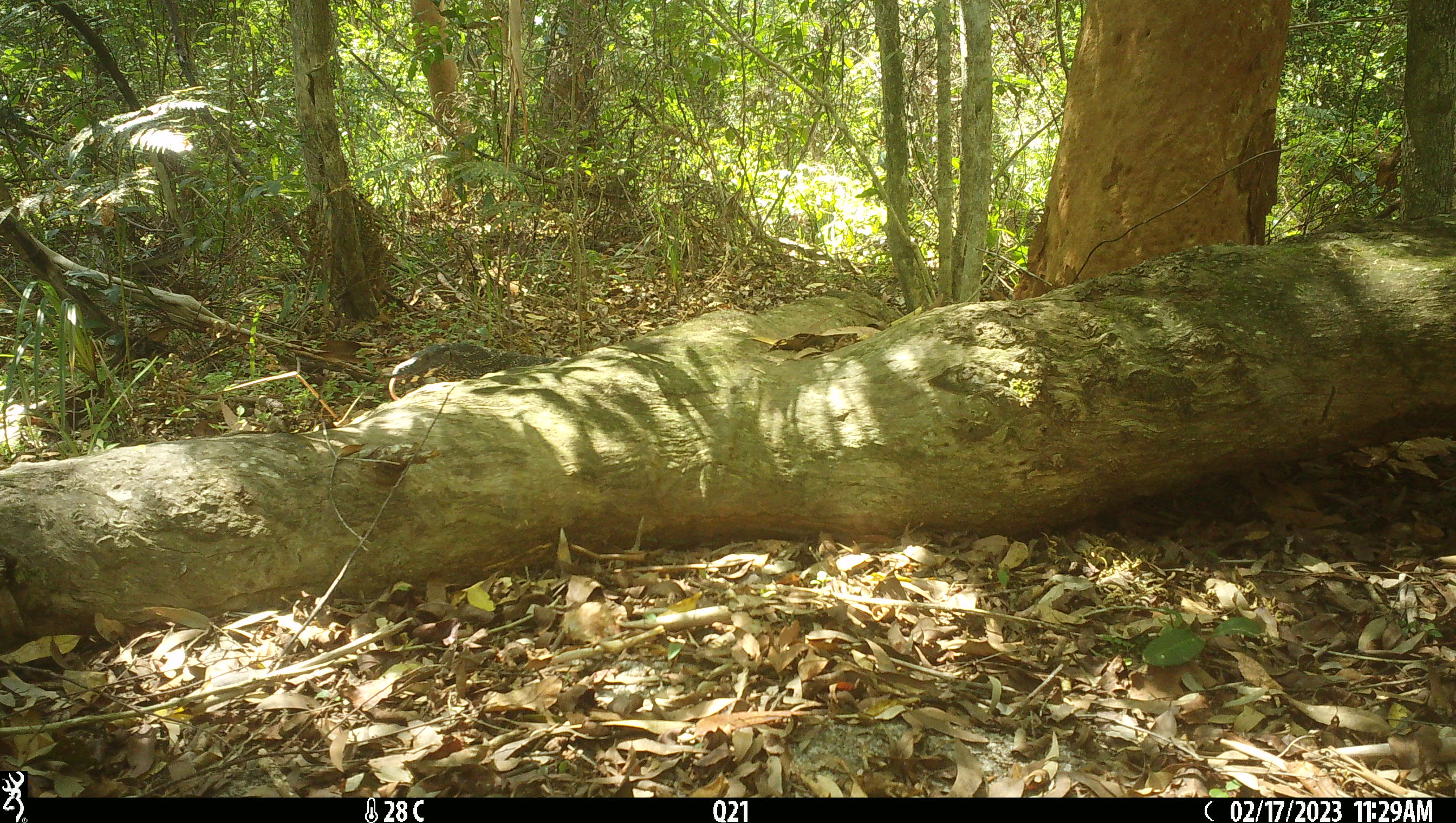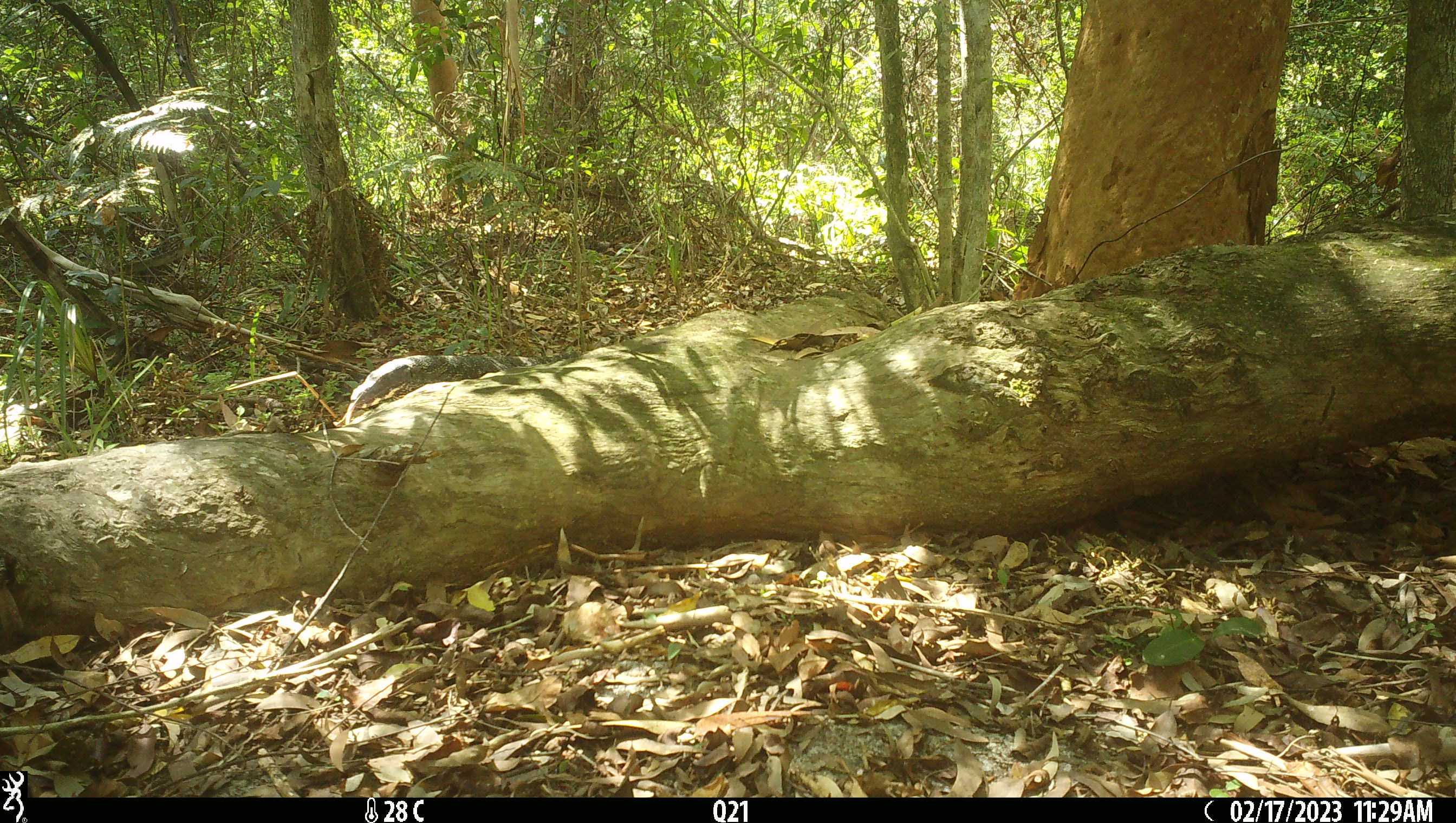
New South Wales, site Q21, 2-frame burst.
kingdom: Animalia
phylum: Chordata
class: Reptilia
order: Squamata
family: Varanidae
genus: Varanus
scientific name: Varanus varius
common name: lace monitor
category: goanna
Goanna (lace monitor) (Varanus varius).